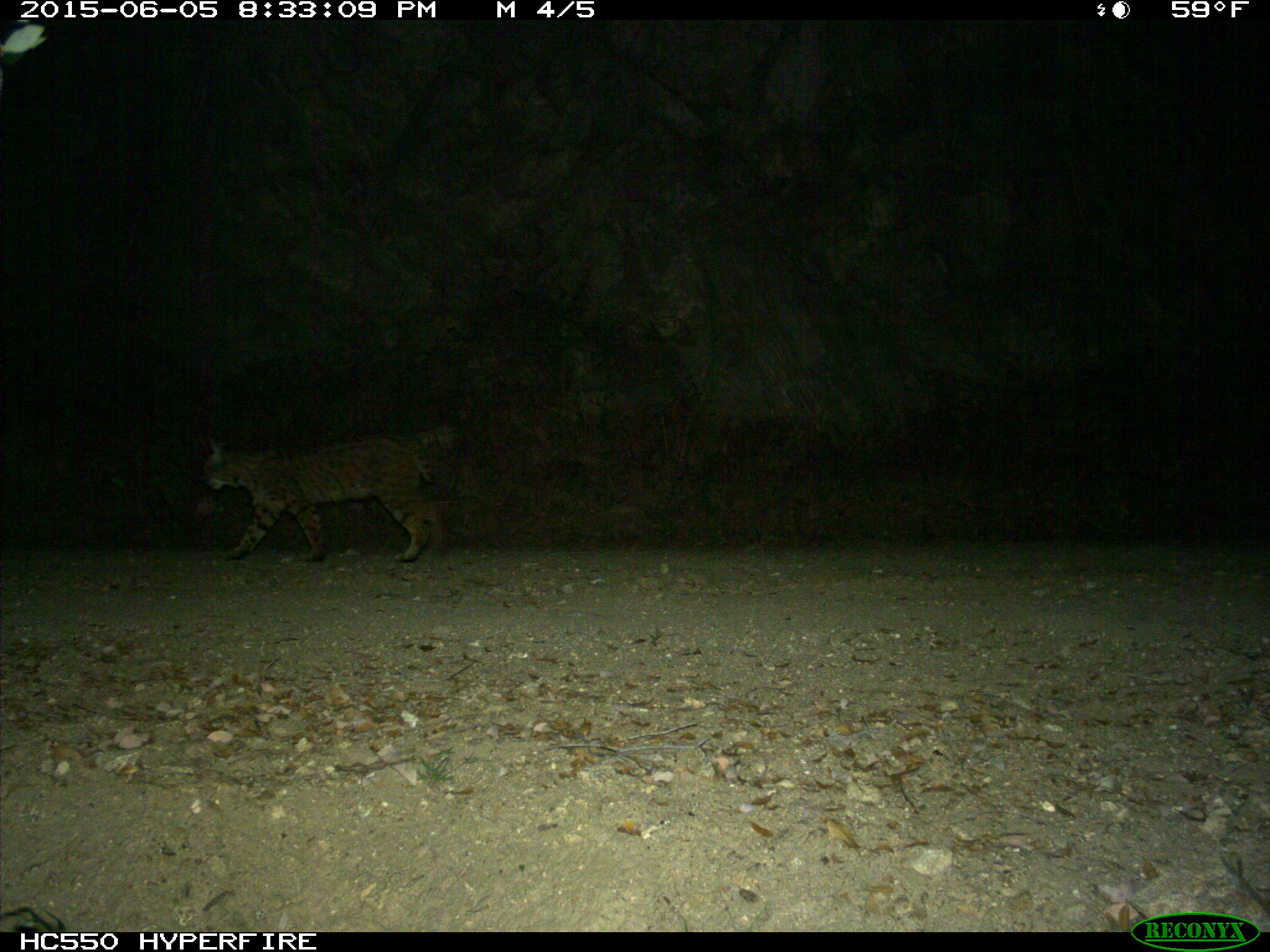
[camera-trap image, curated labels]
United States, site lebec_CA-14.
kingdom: Animalia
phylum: Chordata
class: Mammalia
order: Carnivora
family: Felidae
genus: Lynx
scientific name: Lynx rufus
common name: bobcat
Lynx rufus (bobcat).